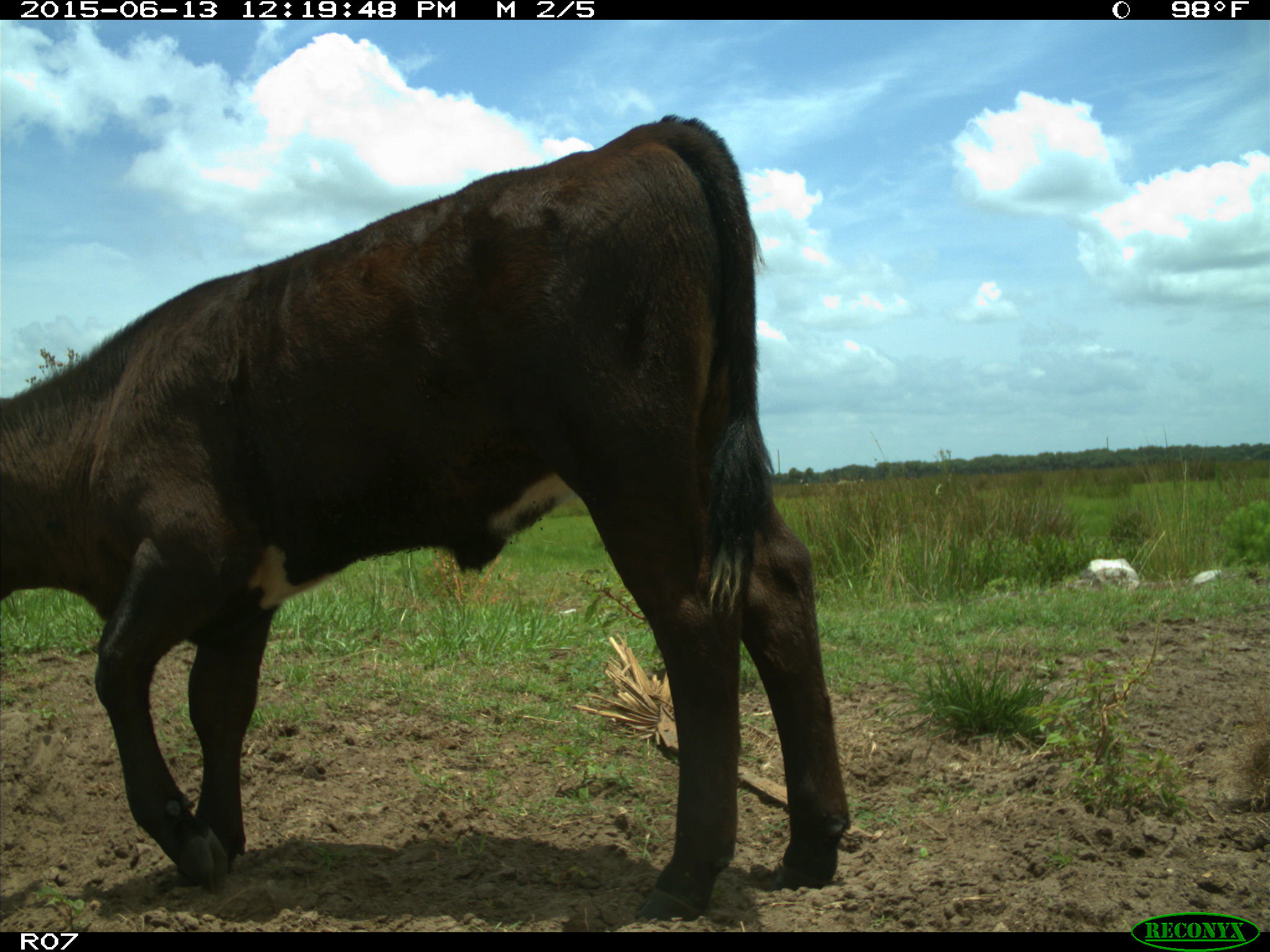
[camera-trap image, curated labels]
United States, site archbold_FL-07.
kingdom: Animalia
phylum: Chordata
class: Mammalia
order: Artiodactyla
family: Bovidae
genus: Bos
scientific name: Bos taurus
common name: domestic cow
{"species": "Bos taurus (domestic cow)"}